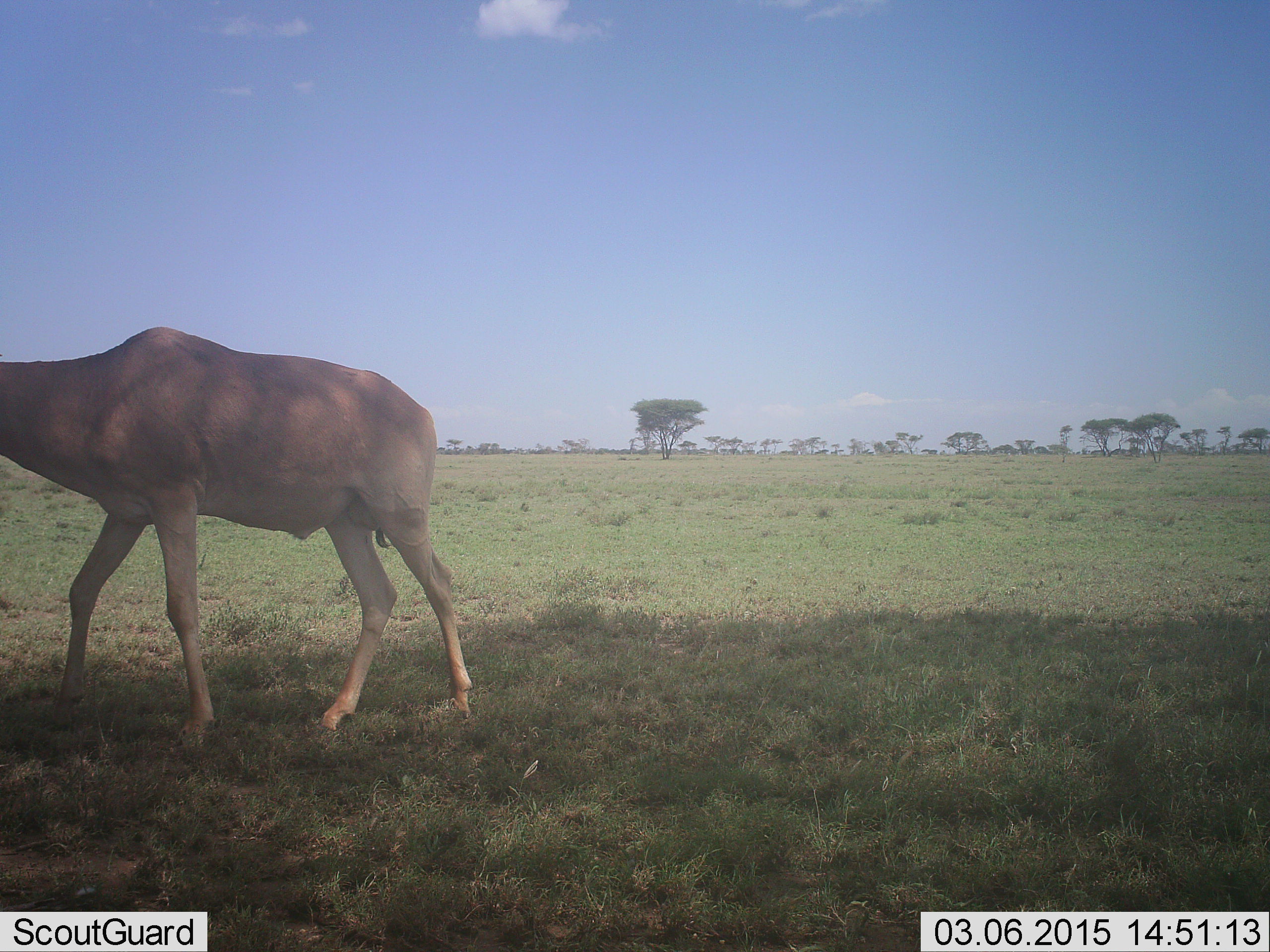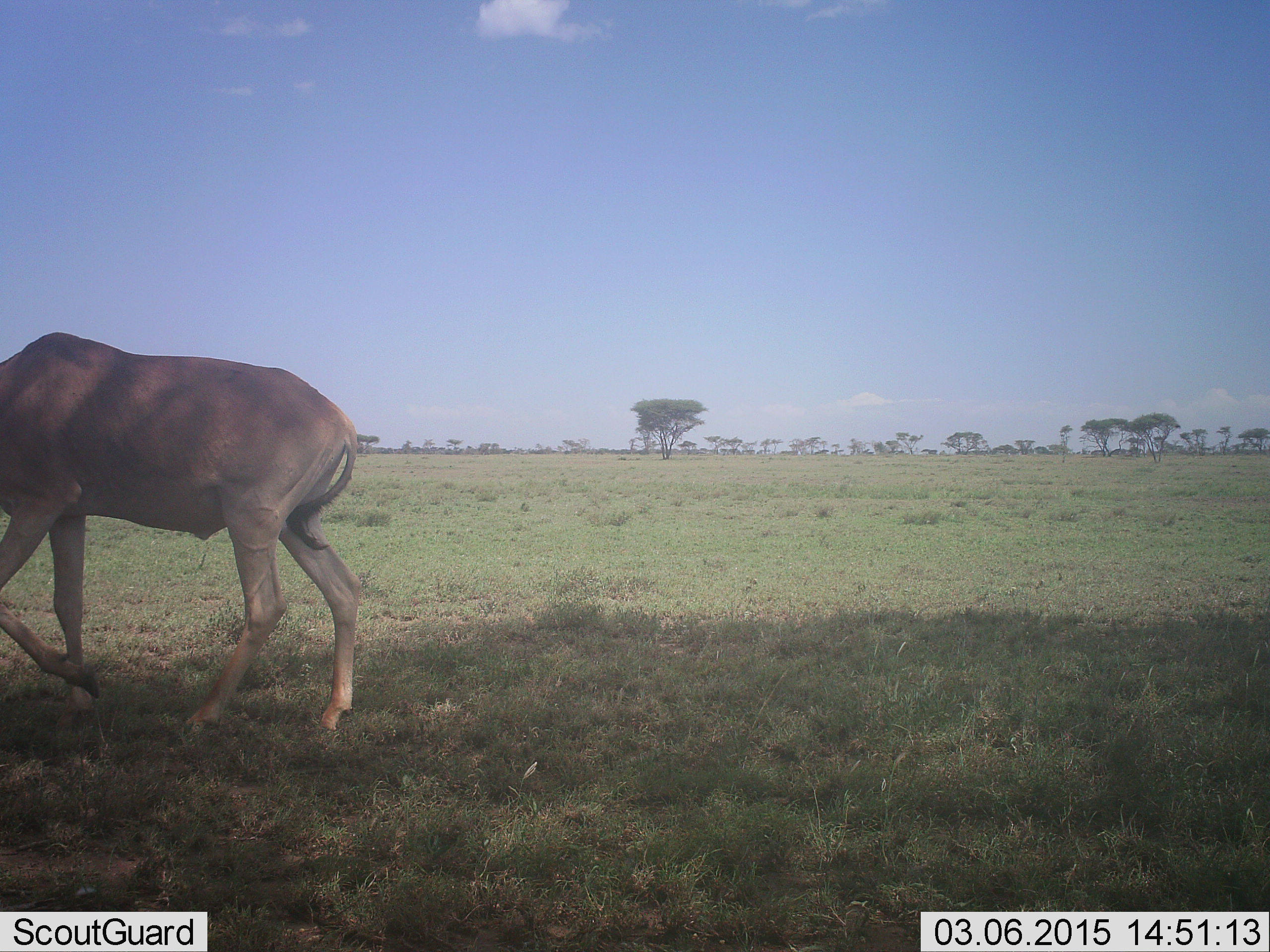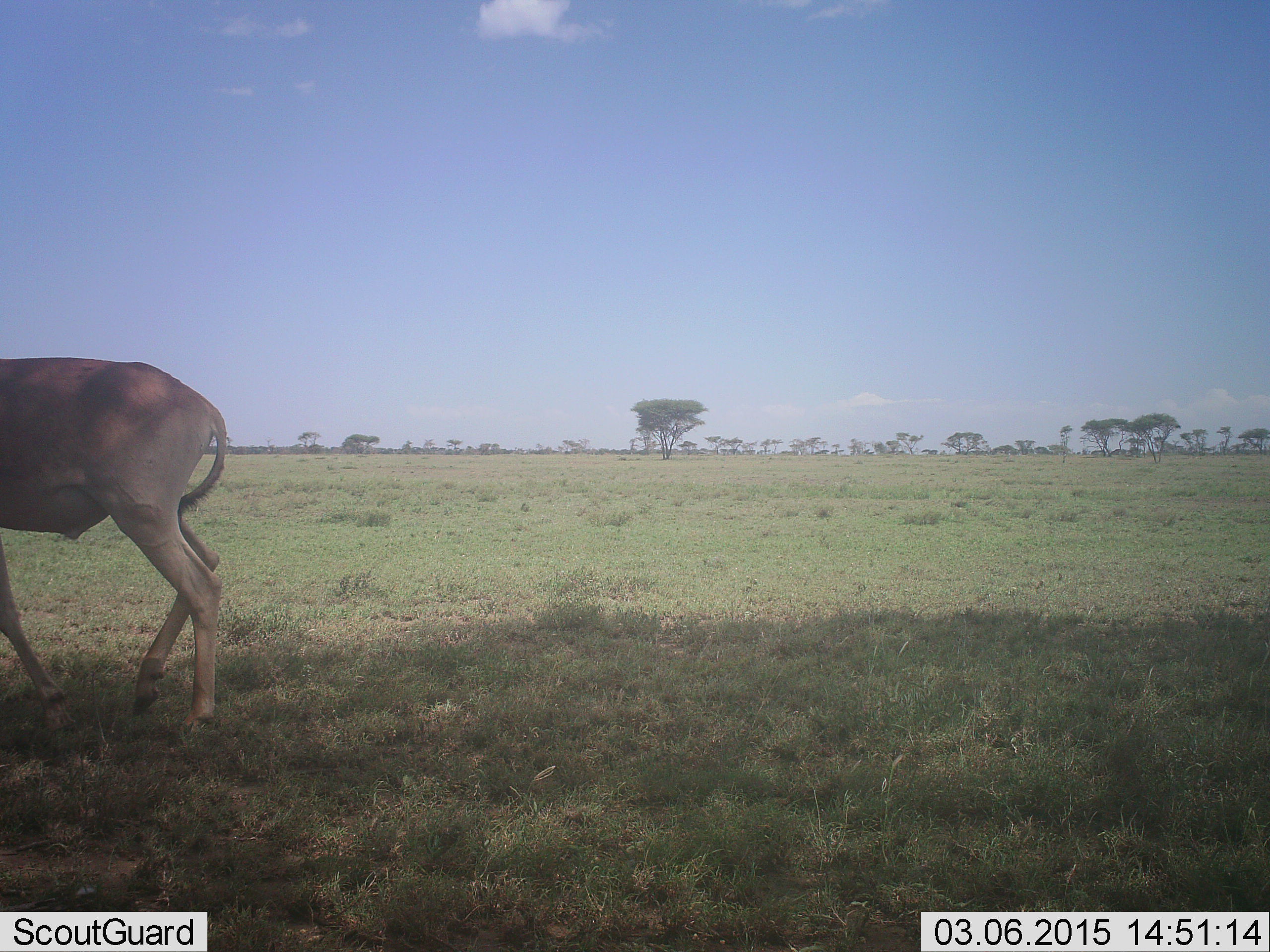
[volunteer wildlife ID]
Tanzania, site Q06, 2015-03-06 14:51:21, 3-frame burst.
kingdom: Animalia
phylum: Chordata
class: Mammalia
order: Artiodactyla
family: Bovidae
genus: Alcelaphus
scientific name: Alcelaphus buselaphus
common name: hartebeest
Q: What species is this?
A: Hartebeest (Alcelaphus buselaphus).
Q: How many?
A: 1.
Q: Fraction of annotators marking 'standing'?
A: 10%.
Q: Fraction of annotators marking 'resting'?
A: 0%.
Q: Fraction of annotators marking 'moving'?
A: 100%.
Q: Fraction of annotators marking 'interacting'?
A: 0%.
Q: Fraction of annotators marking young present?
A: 0%.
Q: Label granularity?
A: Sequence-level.